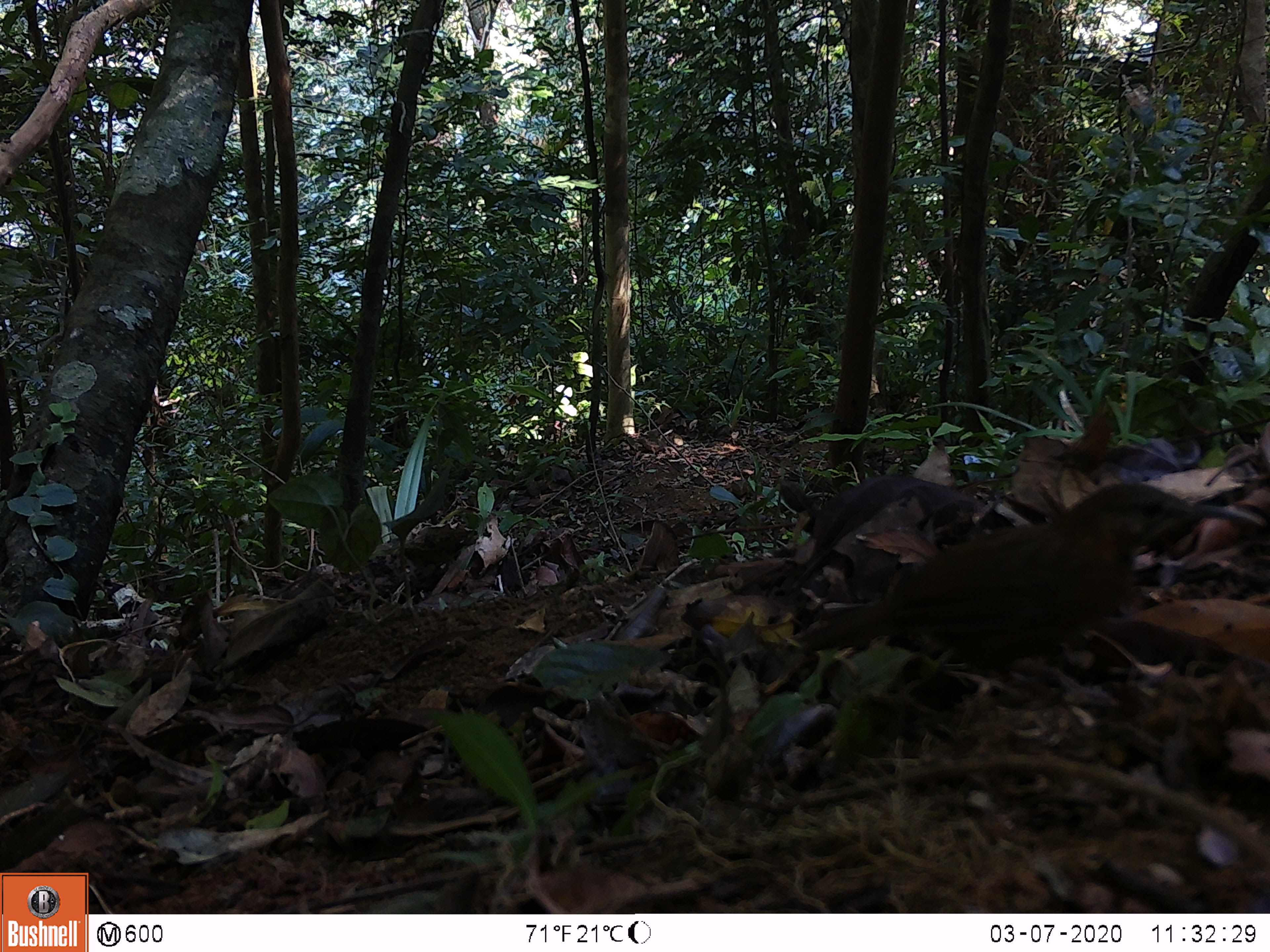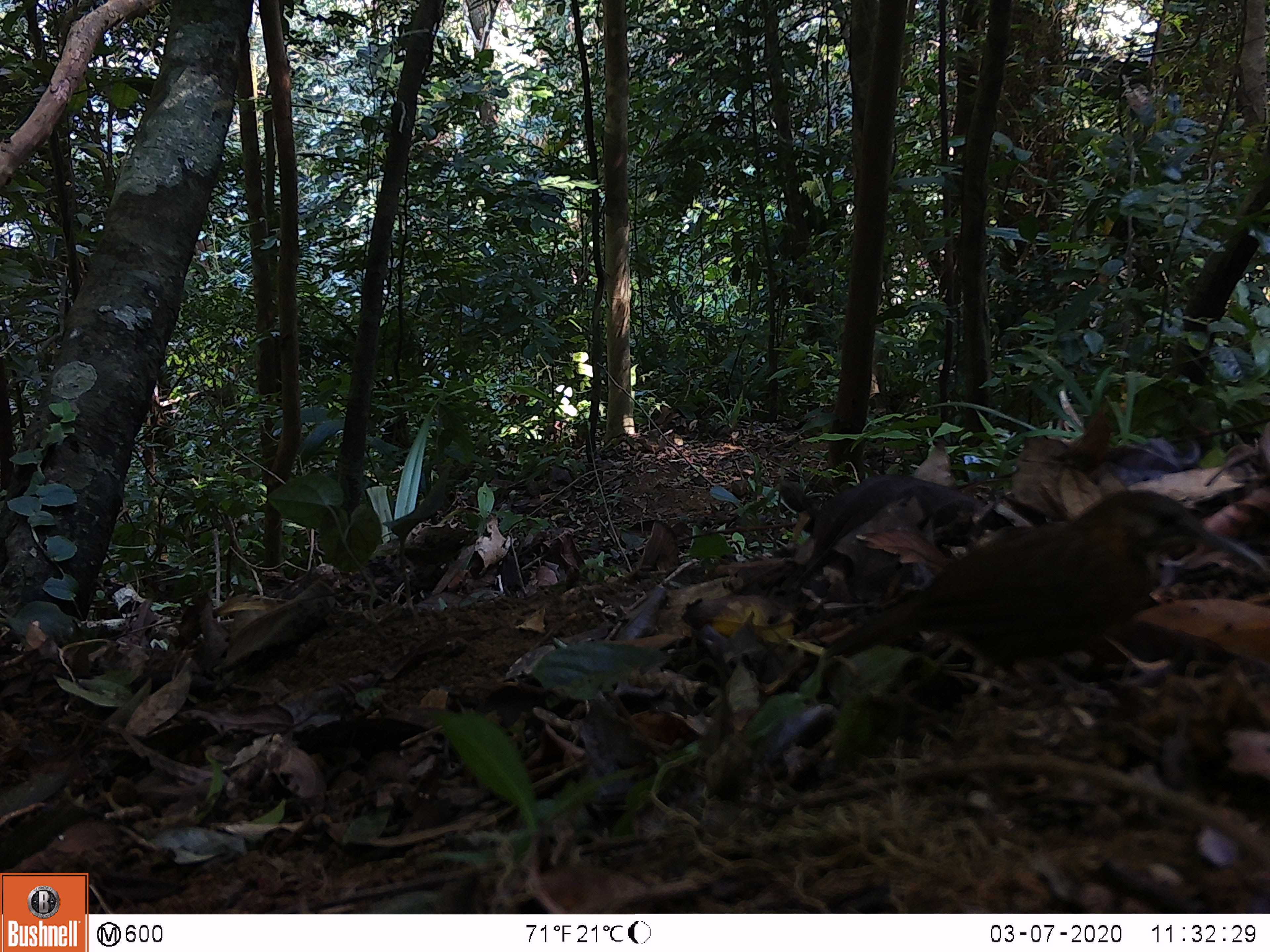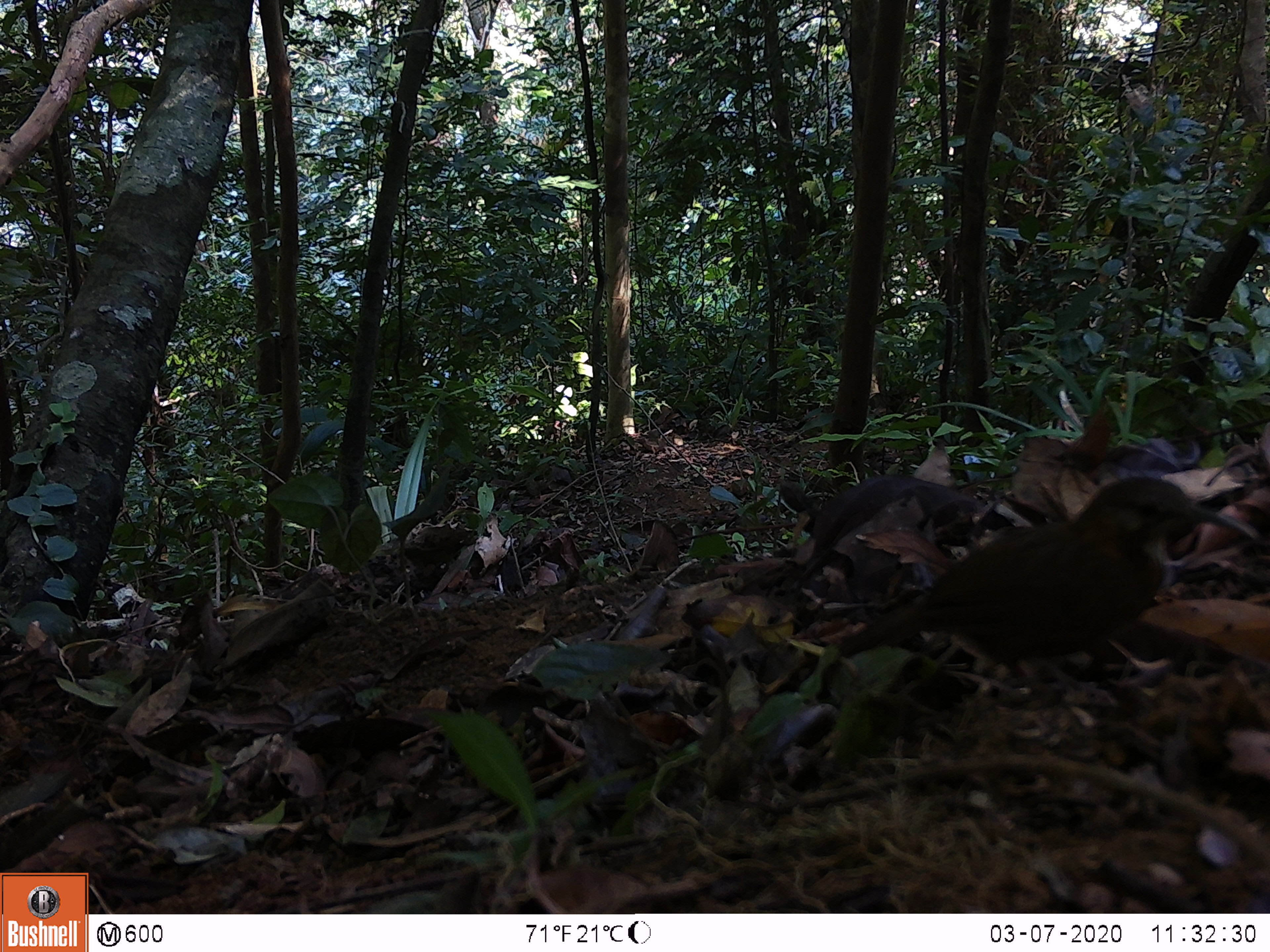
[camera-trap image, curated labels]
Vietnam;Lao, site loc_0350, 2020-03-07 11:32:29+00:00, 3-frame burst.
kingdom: Animalia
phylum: Chordata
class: Aves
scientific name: Aves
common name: bird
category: unidentified bird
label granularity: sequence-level